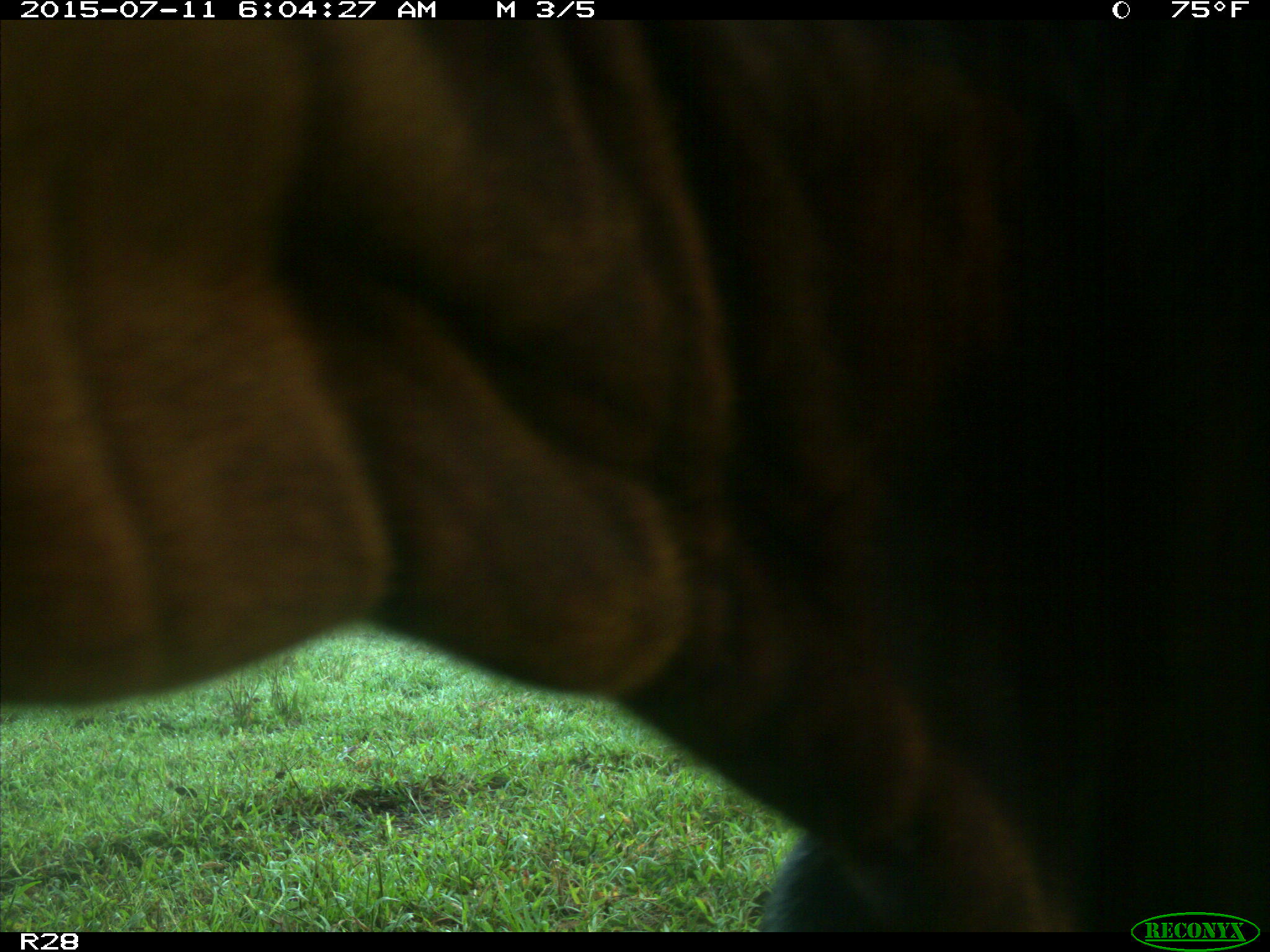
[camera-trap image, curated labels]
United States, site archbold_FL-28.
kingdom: Animalia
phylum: Chordata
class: Mammalia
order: Artiodactyla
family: Bovidae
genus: Bos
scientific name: Bos taurus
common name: domestic cow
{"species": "Bos taurus (domestic cow)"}